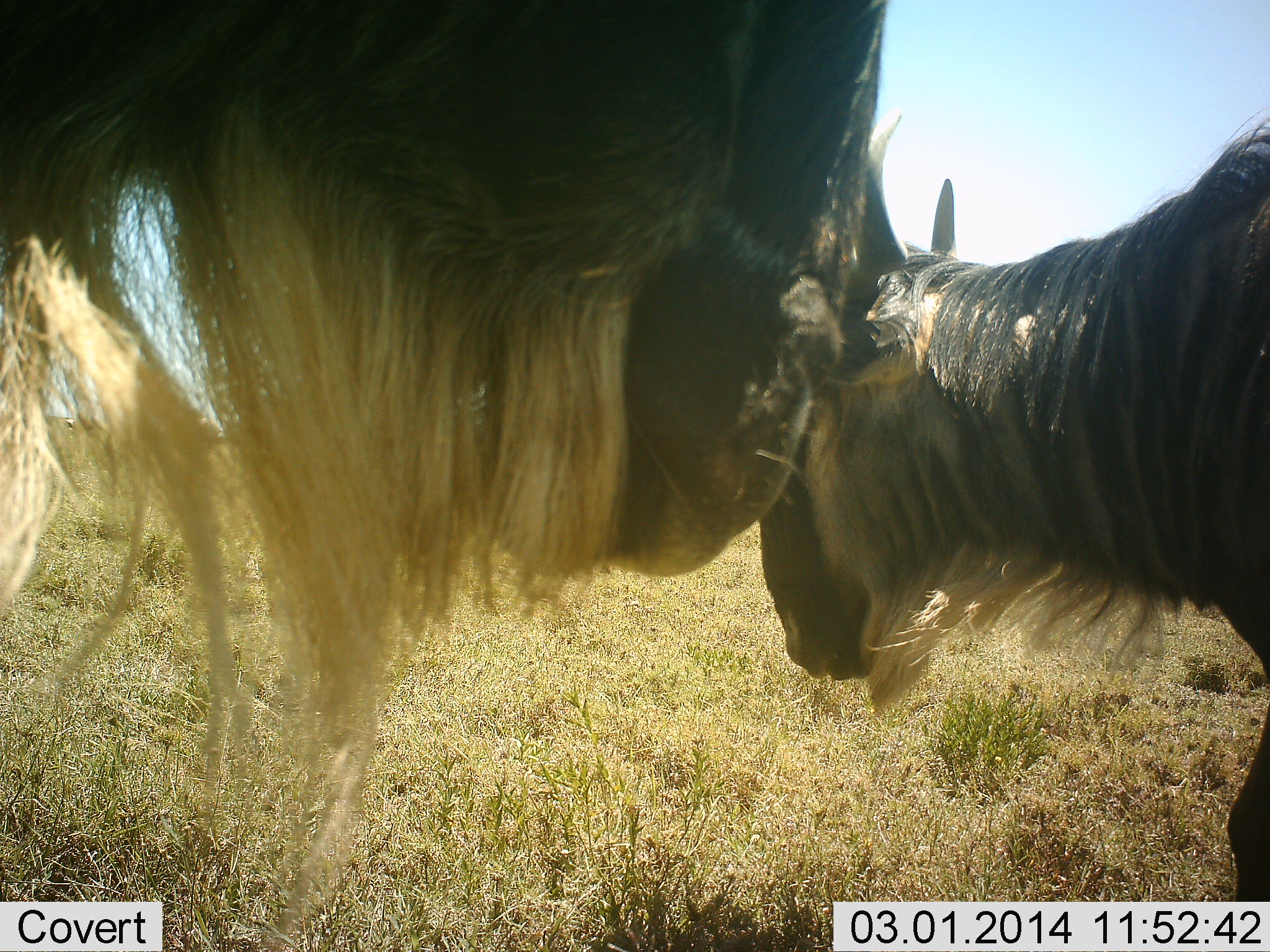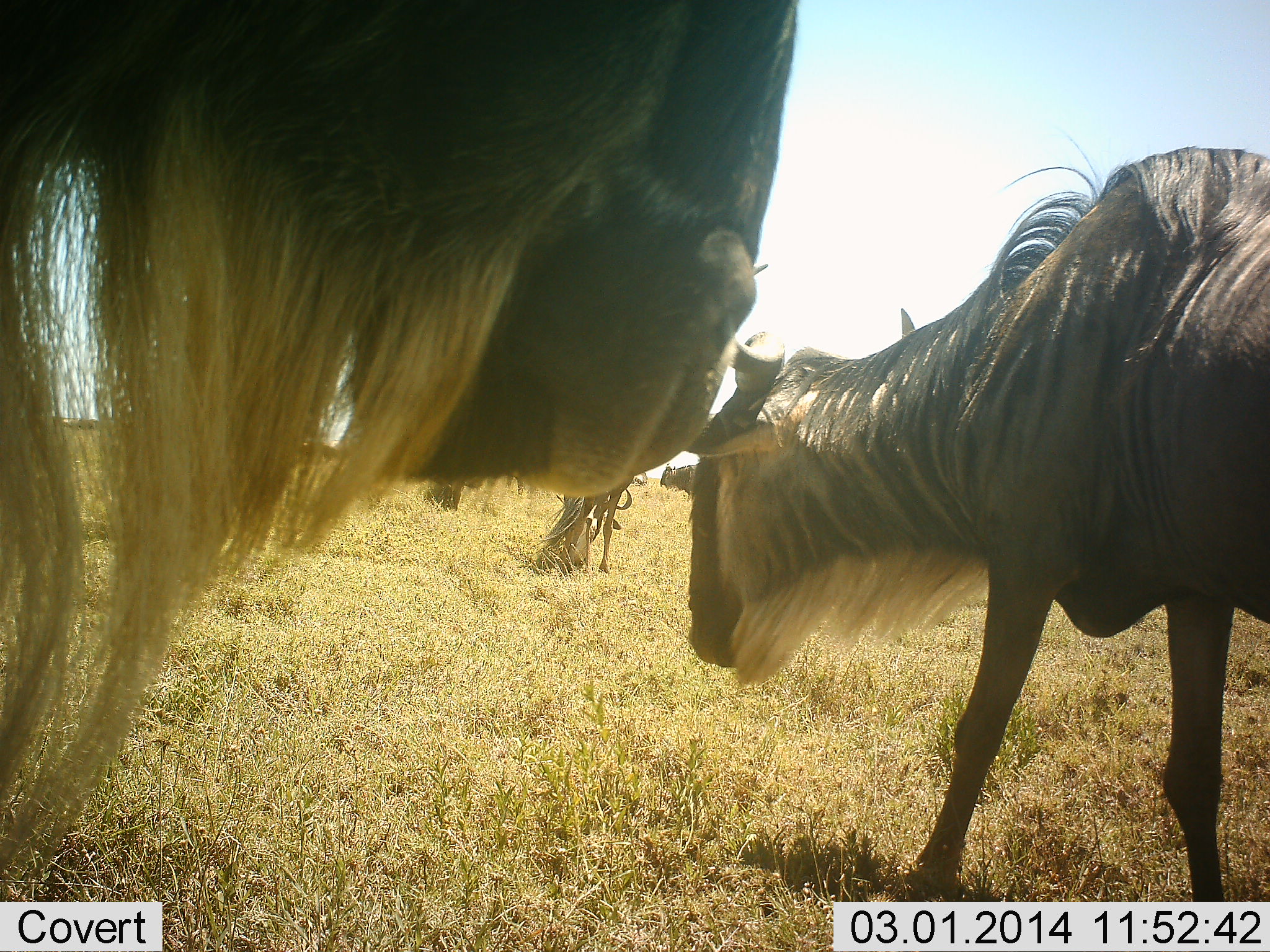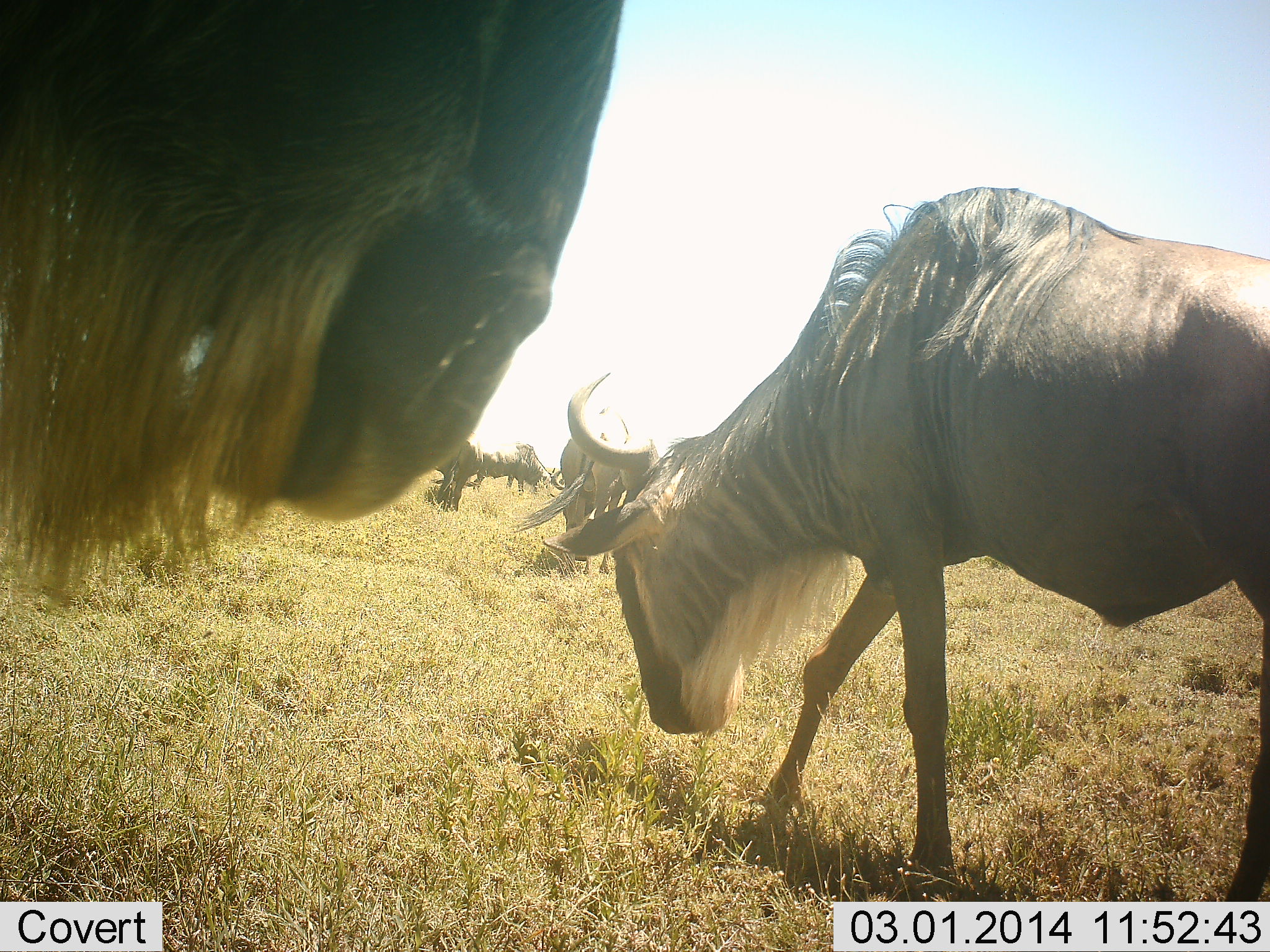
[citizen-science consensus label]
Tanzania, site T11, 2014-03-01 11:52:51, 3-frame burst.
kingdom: Animalia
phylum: Chordata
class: Mammalia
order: Artiodactyla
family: Bovidae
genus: Connochaetes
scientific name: Connochaetes taurinus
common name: blue wildebeest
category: wildebeest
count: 4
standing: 60%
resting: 10%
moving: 60%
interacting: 0%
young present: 0%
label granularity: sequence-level